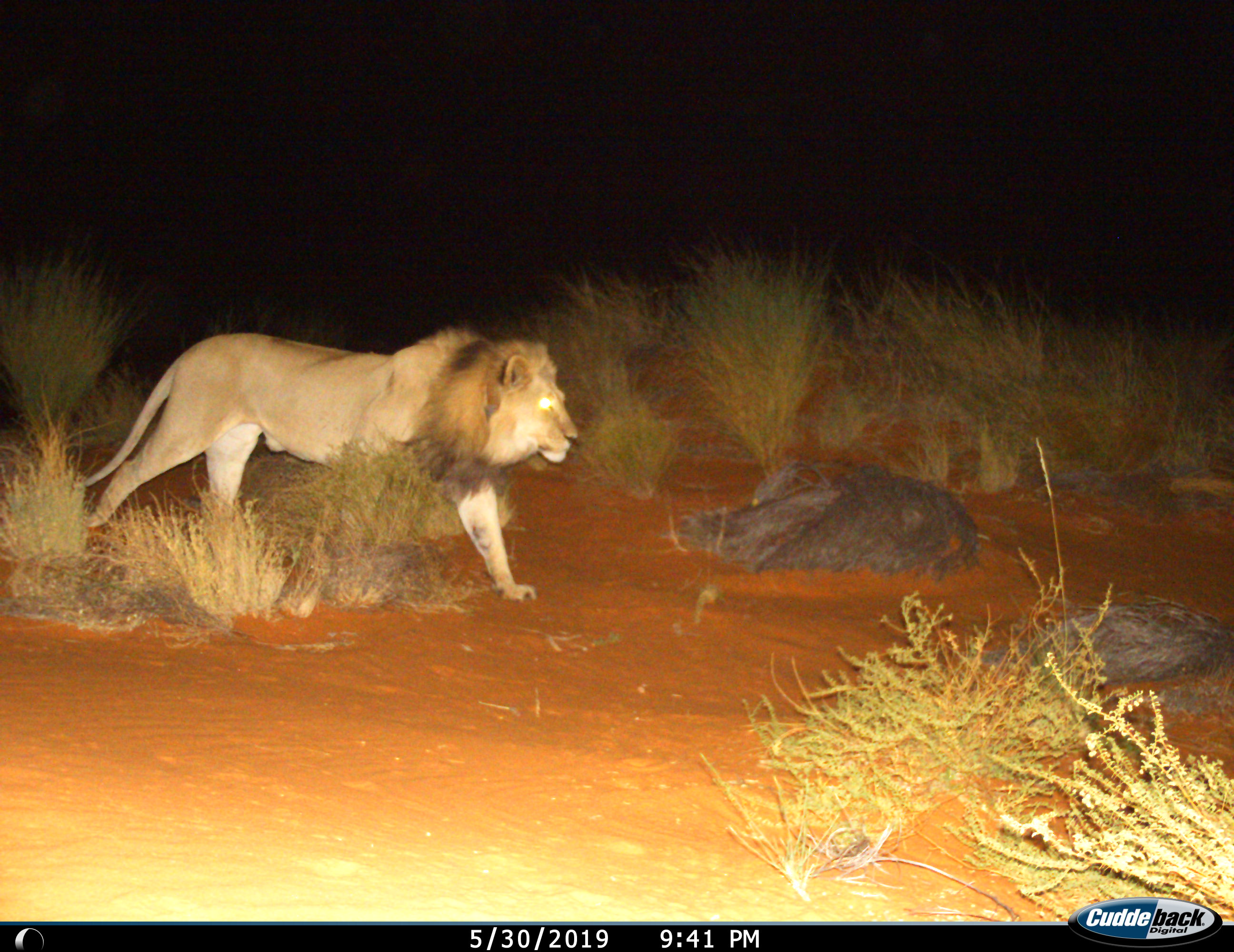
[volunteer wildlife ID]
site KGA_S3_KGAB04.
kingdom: Animalia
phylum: Chordata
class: Mammalia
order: Carnivora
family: Felidae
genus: Panthera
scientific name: Panthera leo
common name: lion male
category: lionmale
Lionmale (lion male) (Panthera leo), count 1. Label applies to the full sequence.